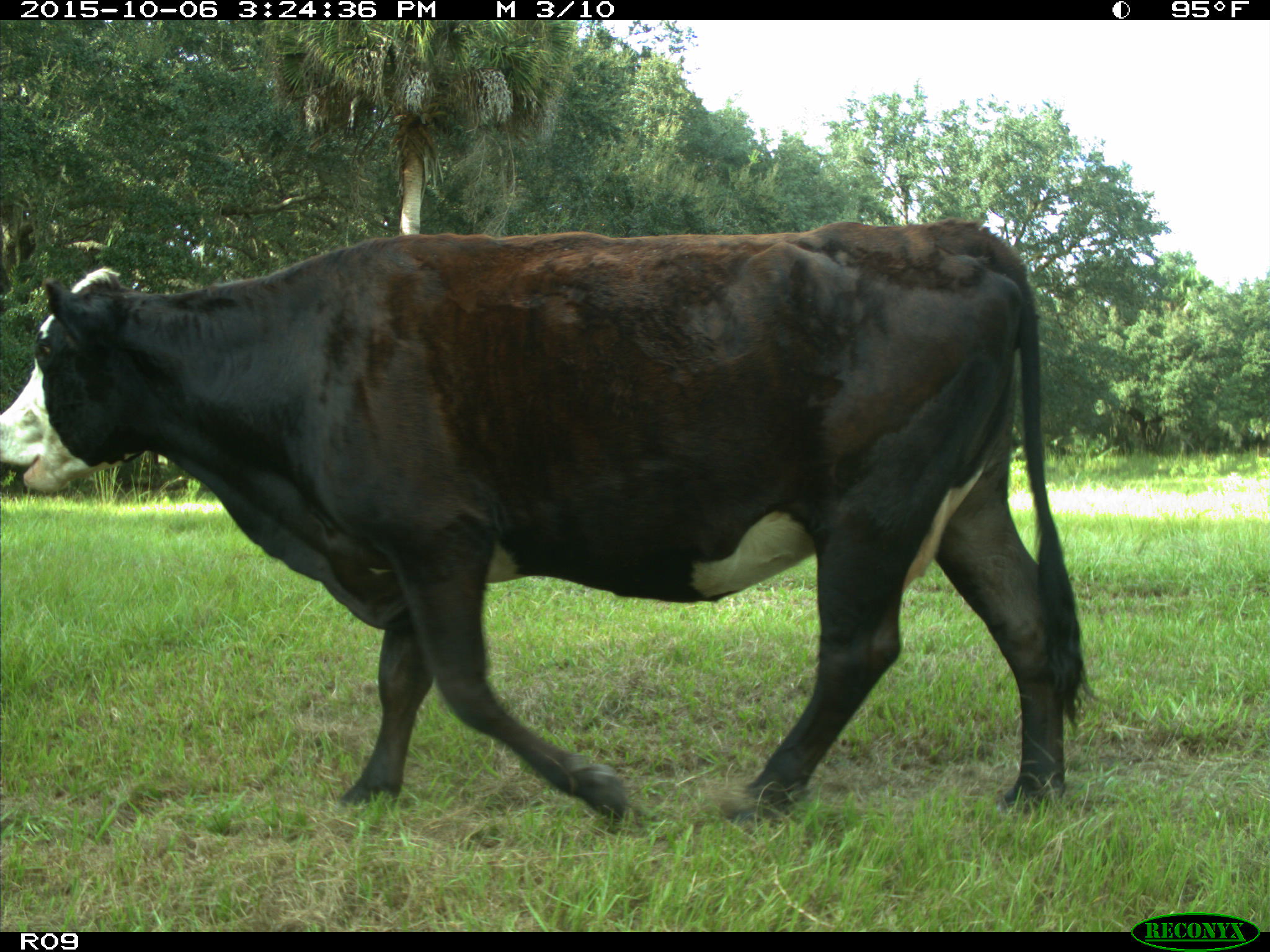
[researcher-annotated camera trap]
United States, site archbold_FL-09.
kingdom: Animalia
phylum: Chordata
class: Mammalia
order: Artiodactyla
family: Bovidae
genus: Bos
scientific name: Bos taurus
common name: domestic cow